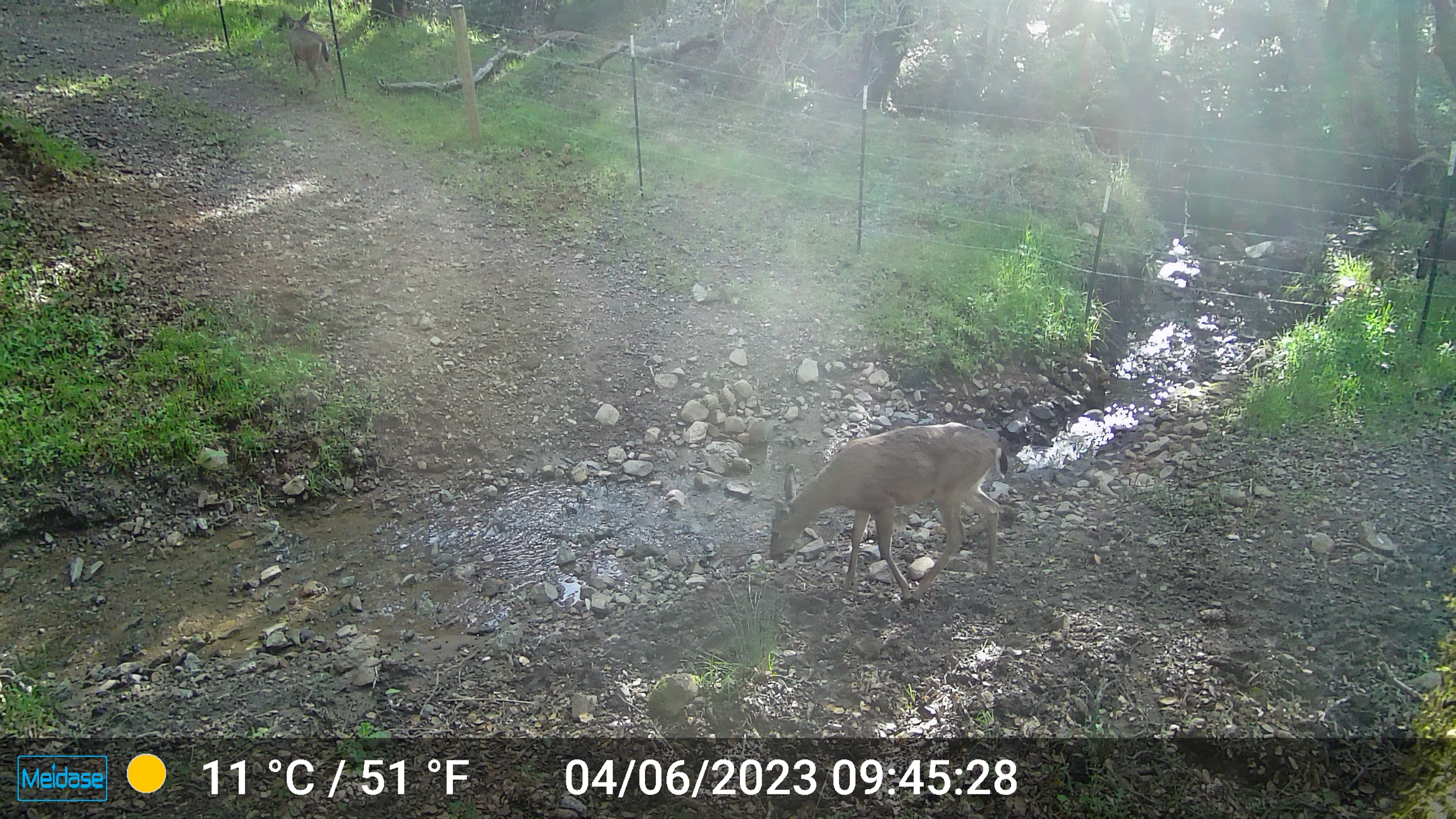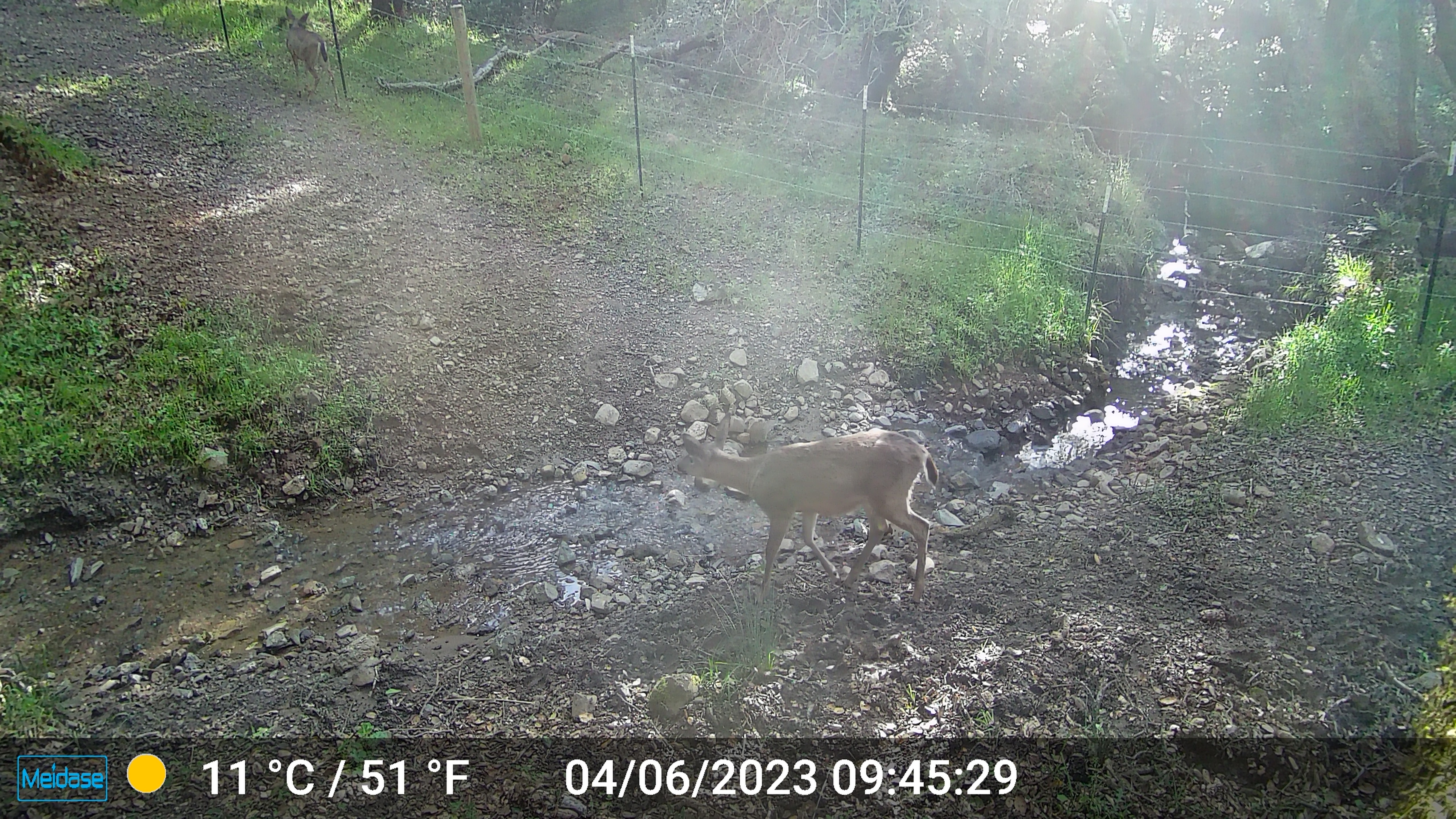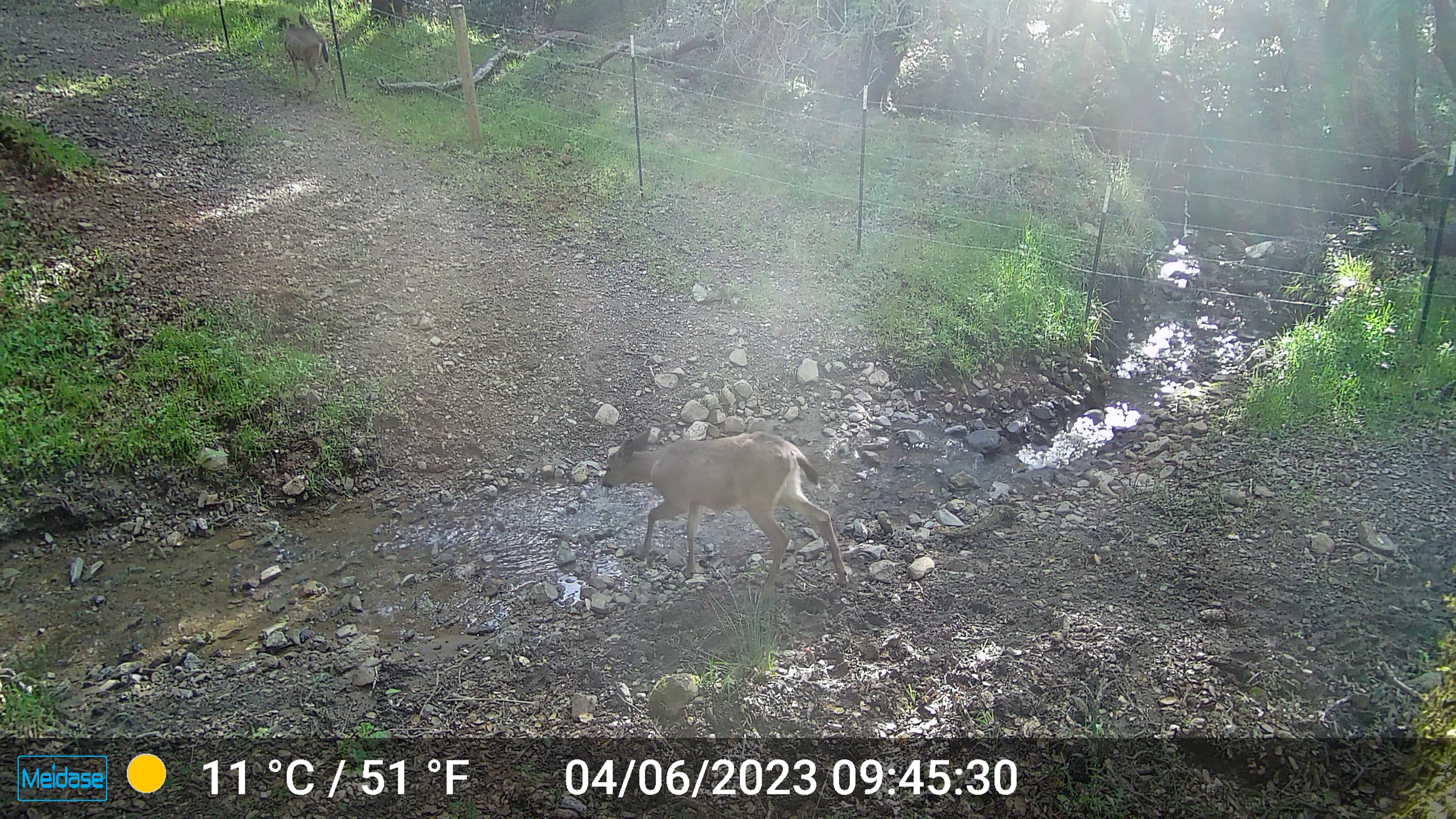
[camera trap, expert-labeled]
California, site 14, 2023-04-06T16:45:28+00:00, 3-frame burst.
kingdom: Animalia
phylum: Chordata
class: Mammalia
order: Artiodactyla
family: Cervidae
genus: Odocoileus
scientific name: Odocoileus hemionus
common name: mule deer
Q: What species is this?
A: Mule deer (Odocoileus hemionus).